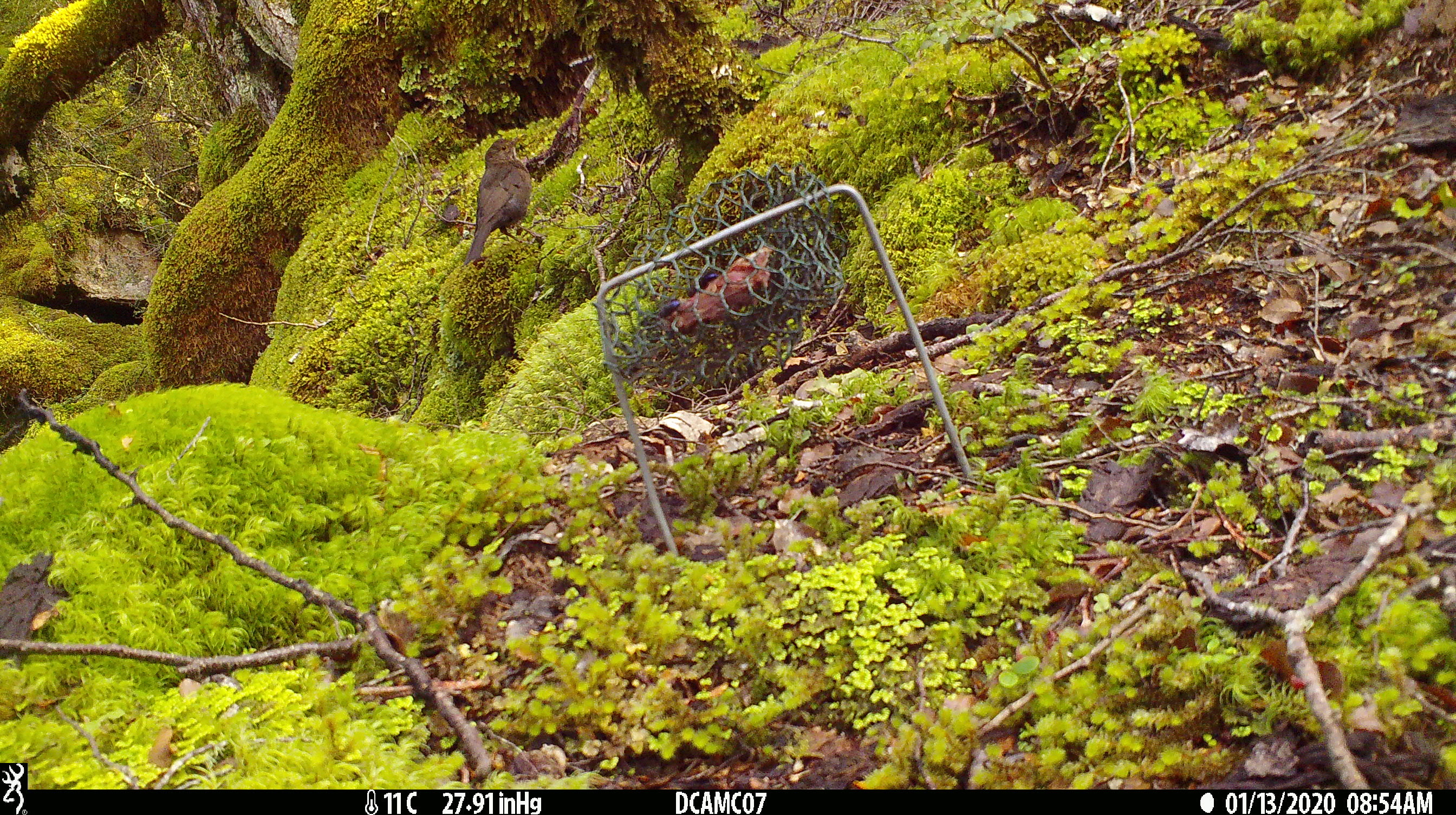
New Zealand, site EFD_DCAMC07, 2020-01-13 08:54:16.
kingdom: Animalia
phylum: Chordata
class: Aves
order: Passeriformes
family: Turdidae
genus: Turdus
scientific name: Turdus merula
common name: eurasian blackbird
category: blackbird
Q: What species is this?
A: Blackbird (eurasian blackbird) (Turdus merula).